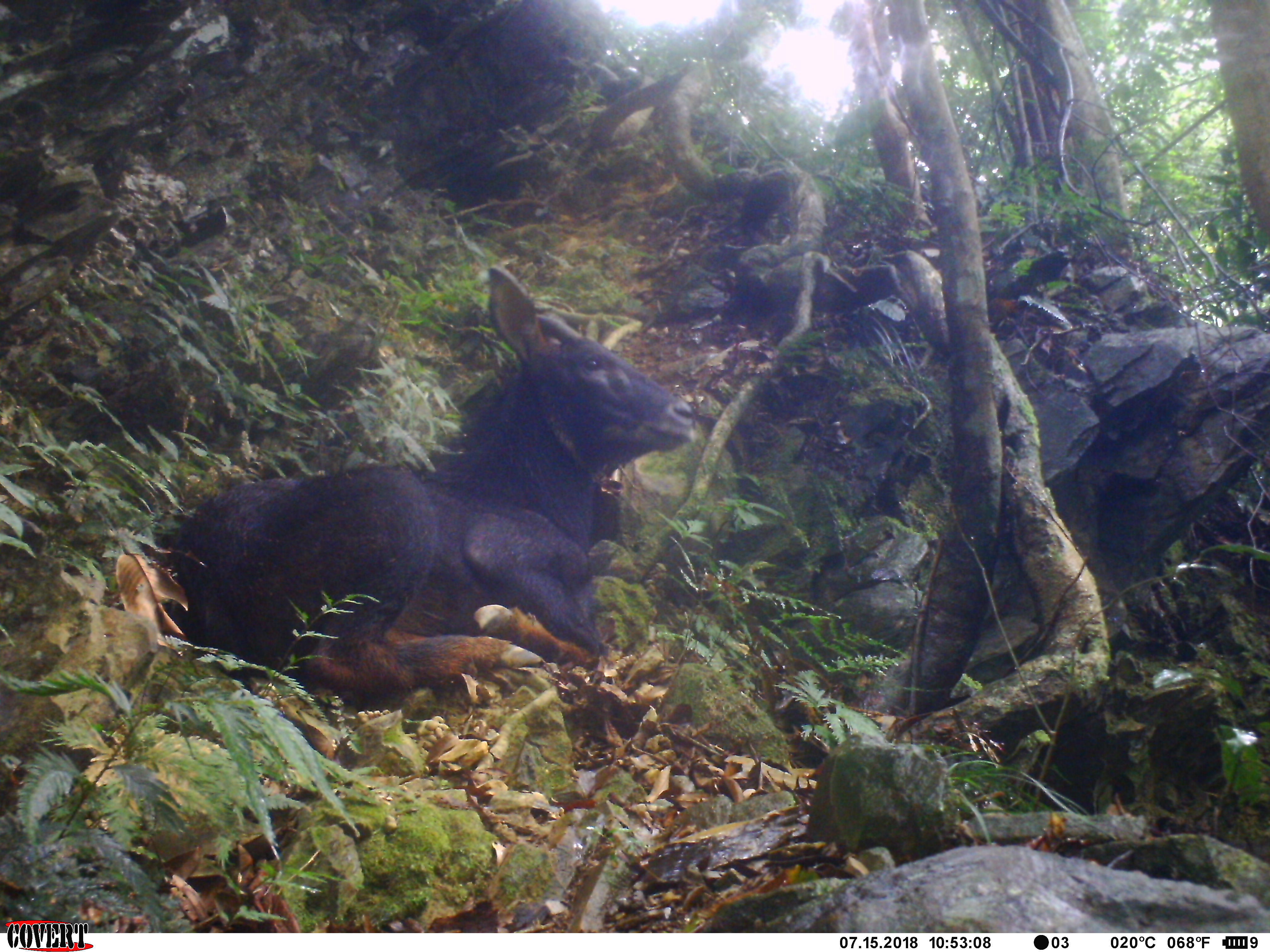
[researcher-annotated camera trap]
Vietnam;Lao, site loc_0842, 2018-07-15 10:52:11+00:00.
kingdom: Animalia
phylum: Chordata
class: Mammalia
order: Artiodactyla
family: Bovidae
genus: Capricornis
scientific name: Capricornis sumatraensis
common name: chinese serow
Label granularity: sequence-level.